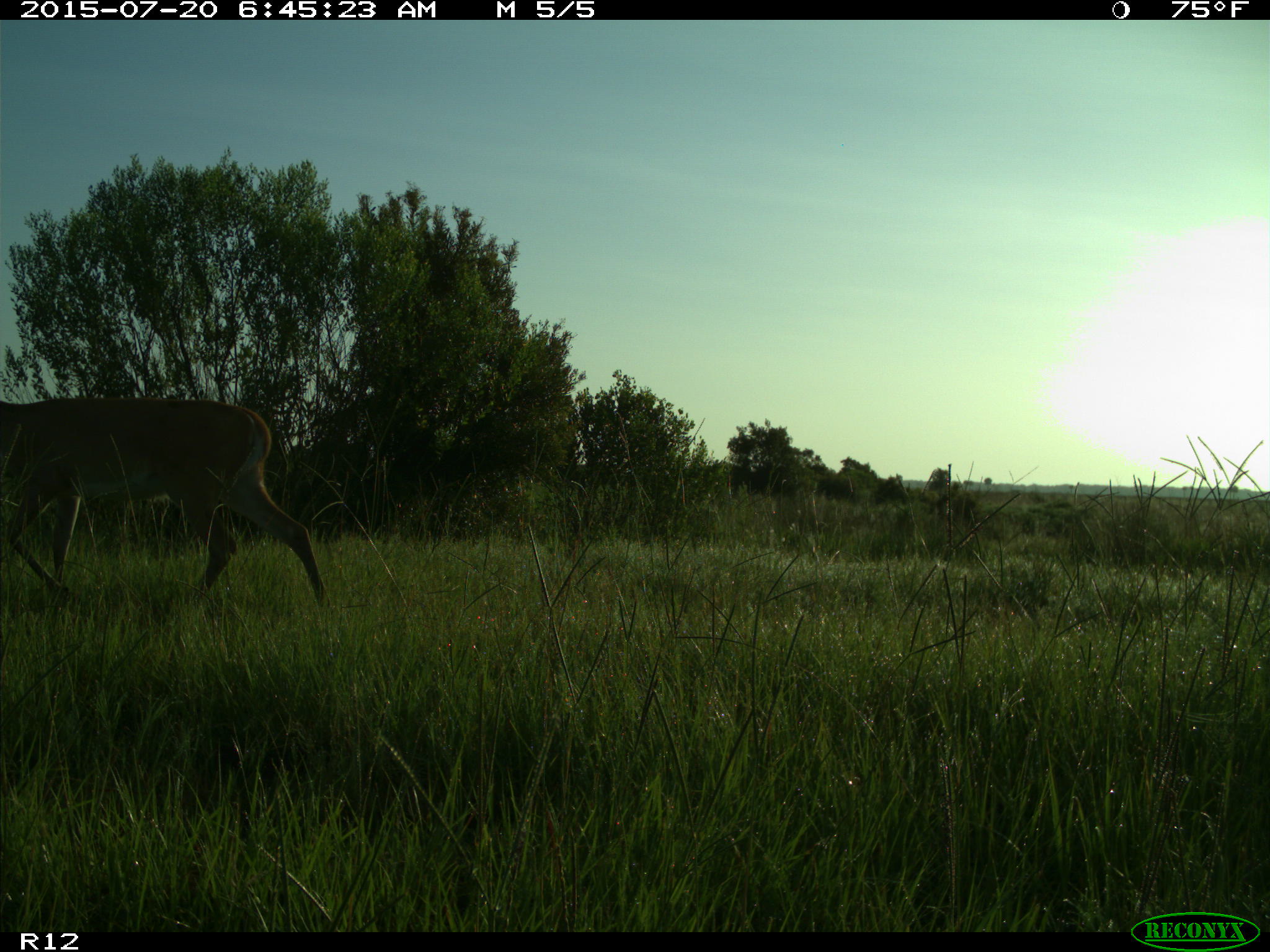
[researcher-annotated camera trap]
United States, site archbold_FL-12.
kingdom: Animalia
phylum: Chordata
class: Mammalia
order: Artiodactyla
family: Cervidae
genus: Odocoileus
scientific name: Odocoileus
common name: deer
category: unidentified deer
Unidentified deer (deer) (Odocoileus).